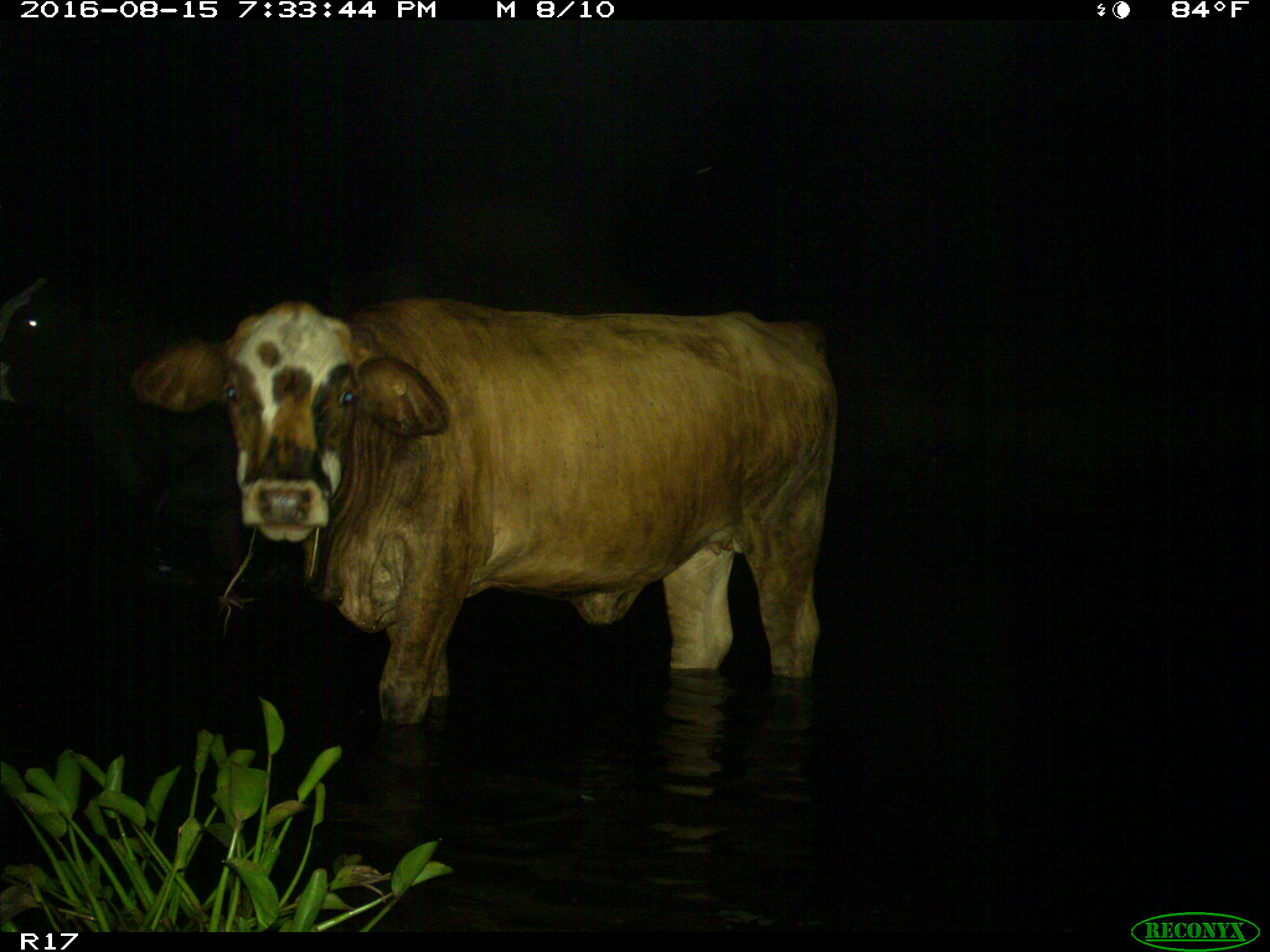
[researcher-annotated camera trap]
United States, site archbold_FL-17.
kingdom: Animalia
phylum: Chordata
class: Mammalia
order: Artiodactyla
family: Bovidae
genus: Bos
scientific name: Bos taurus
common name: domestic cow